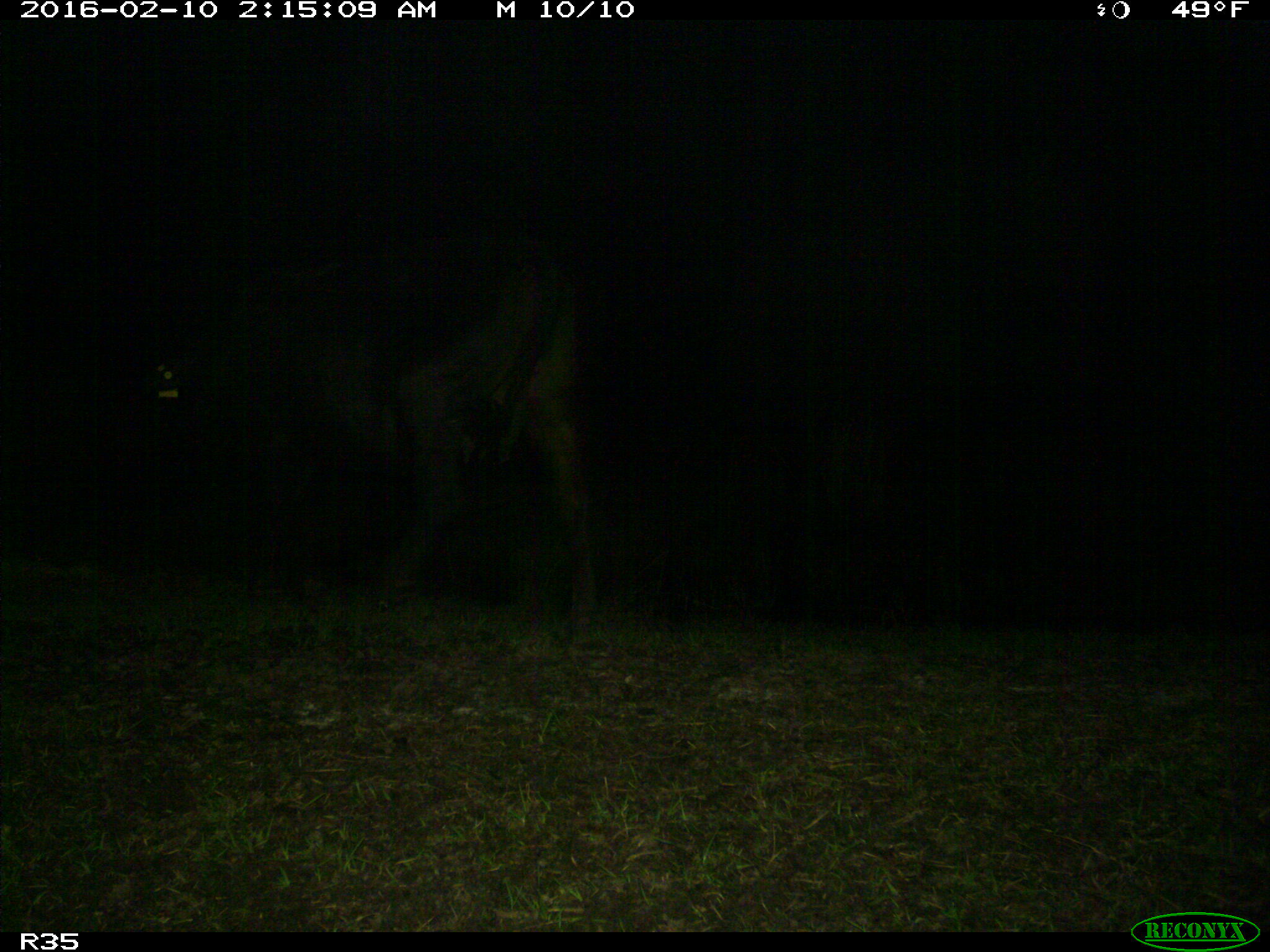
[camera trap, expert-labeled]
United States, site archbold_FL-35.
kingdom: Animalia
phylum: Chordata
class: Mammalia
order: Artiodactyla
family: Bovidae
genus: Bos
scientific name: Bos taurus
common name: domestic cow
Bos taurus (domestic cow).